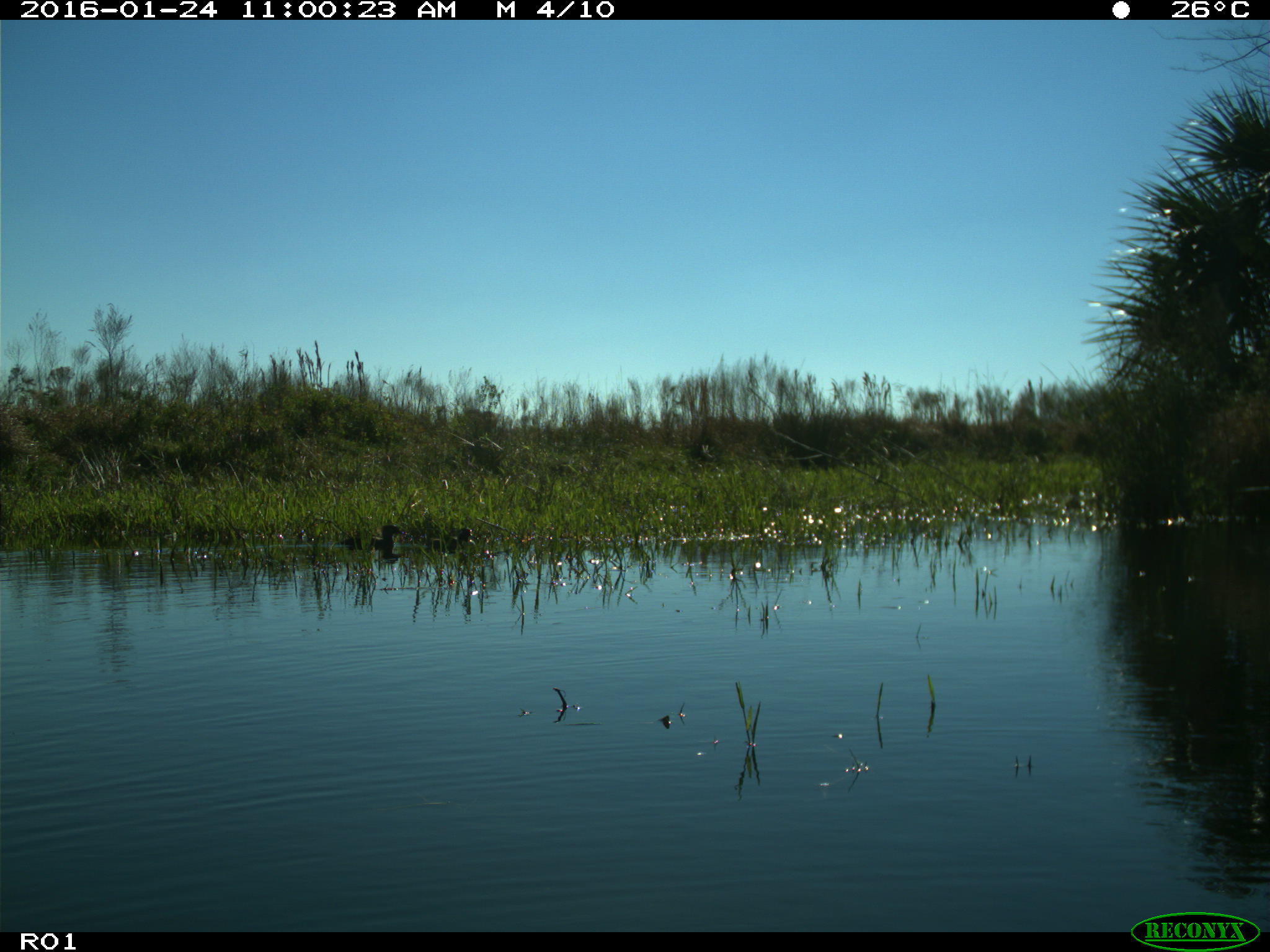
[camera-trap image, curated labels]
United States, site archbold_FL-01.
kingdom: Animalia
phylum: Chordata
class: Aves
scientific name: Aves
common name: birds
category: unidentified bird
Unidentified bird (birds) (Aves).